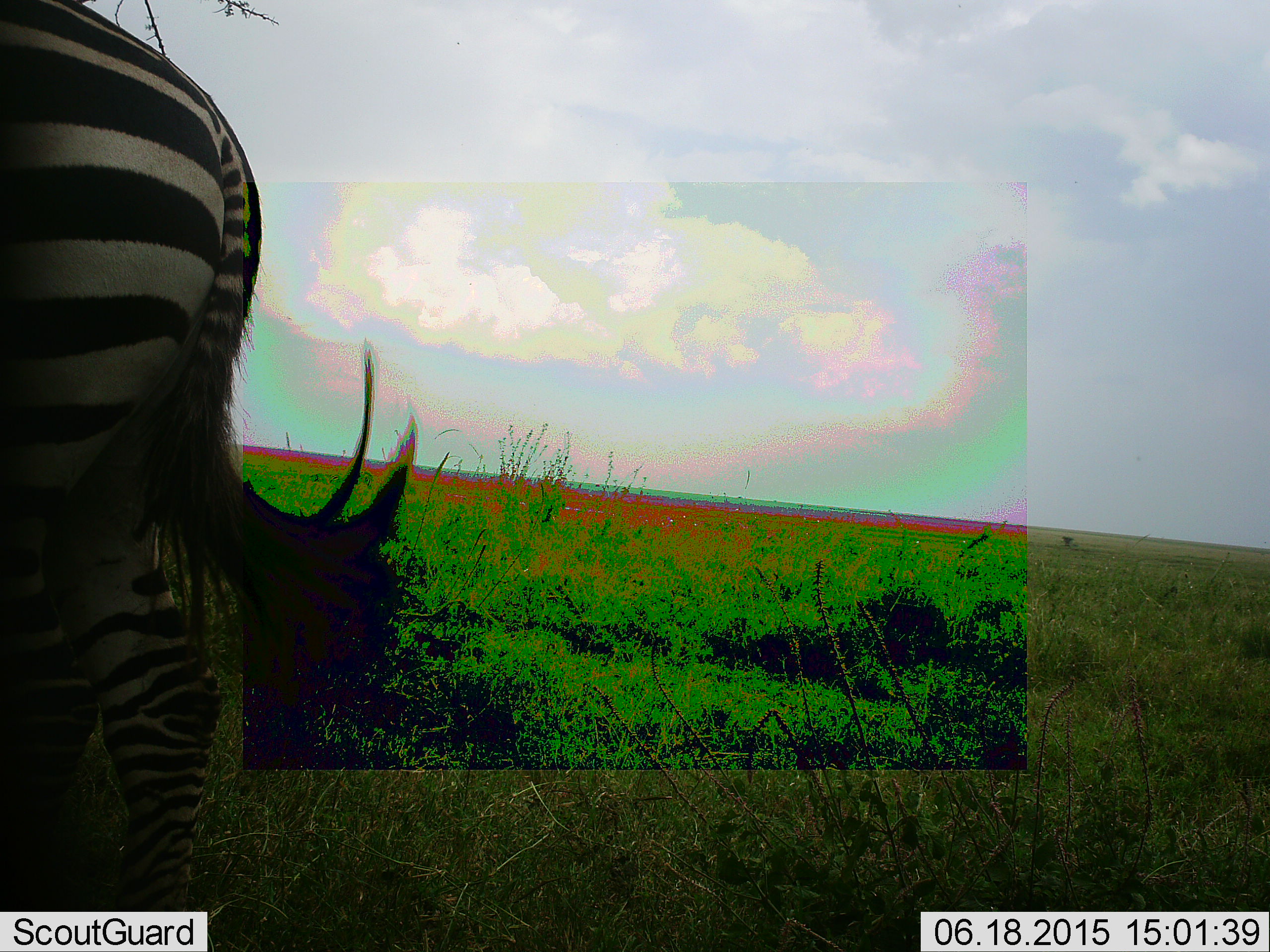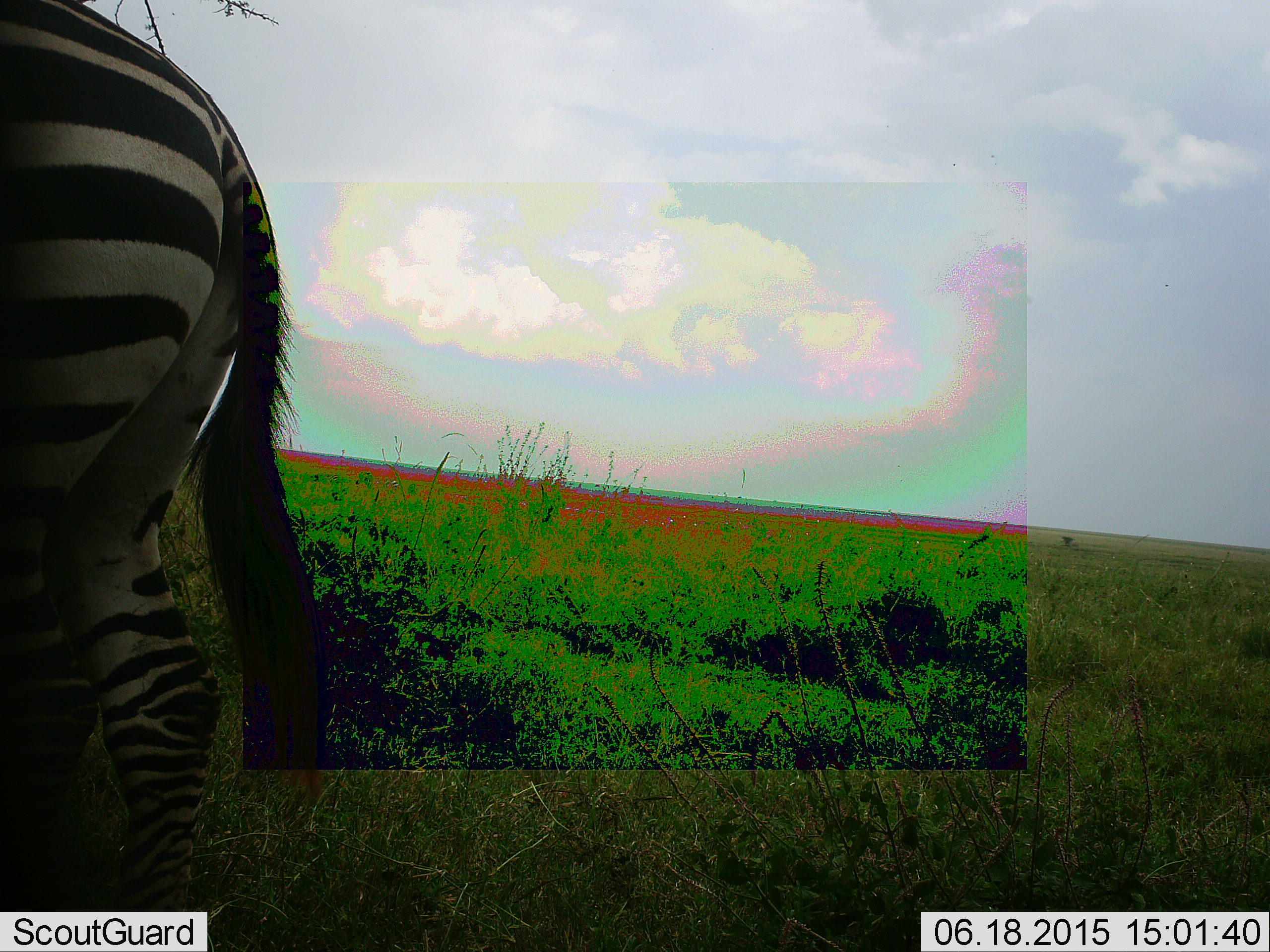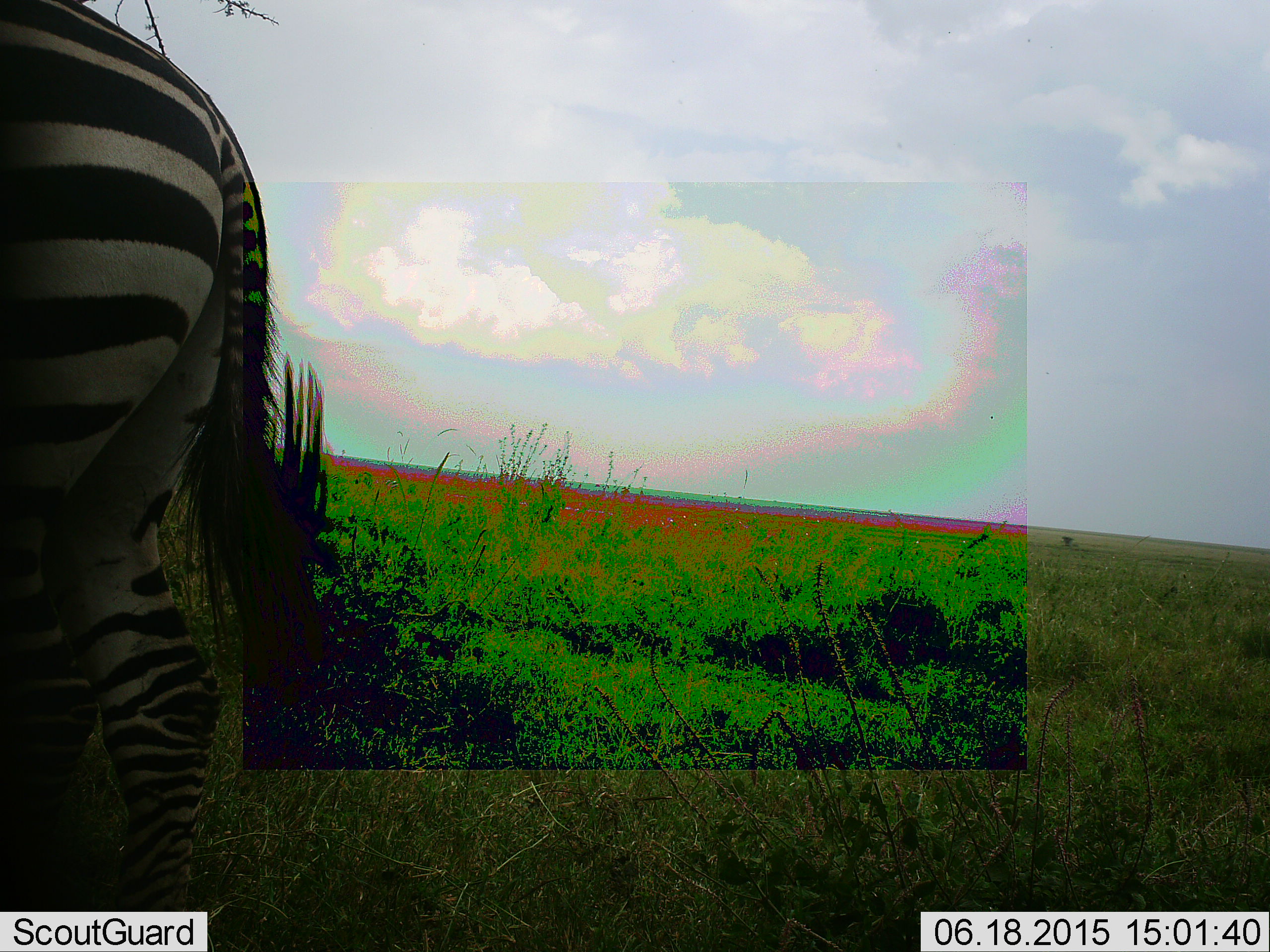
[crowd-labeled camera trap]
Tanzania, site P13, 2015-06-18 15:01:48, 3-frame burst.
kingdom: Animalia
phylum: Chordata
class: Mammalia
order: Perissodactyla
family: Equidae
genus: Equus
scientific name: Equus quagga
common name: plains zebra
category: zebra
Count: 1.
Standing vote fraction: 100%.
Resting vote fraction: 0%.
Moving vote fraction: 0%.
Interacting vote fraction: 0%.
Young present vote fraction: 0%.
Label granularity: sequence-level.